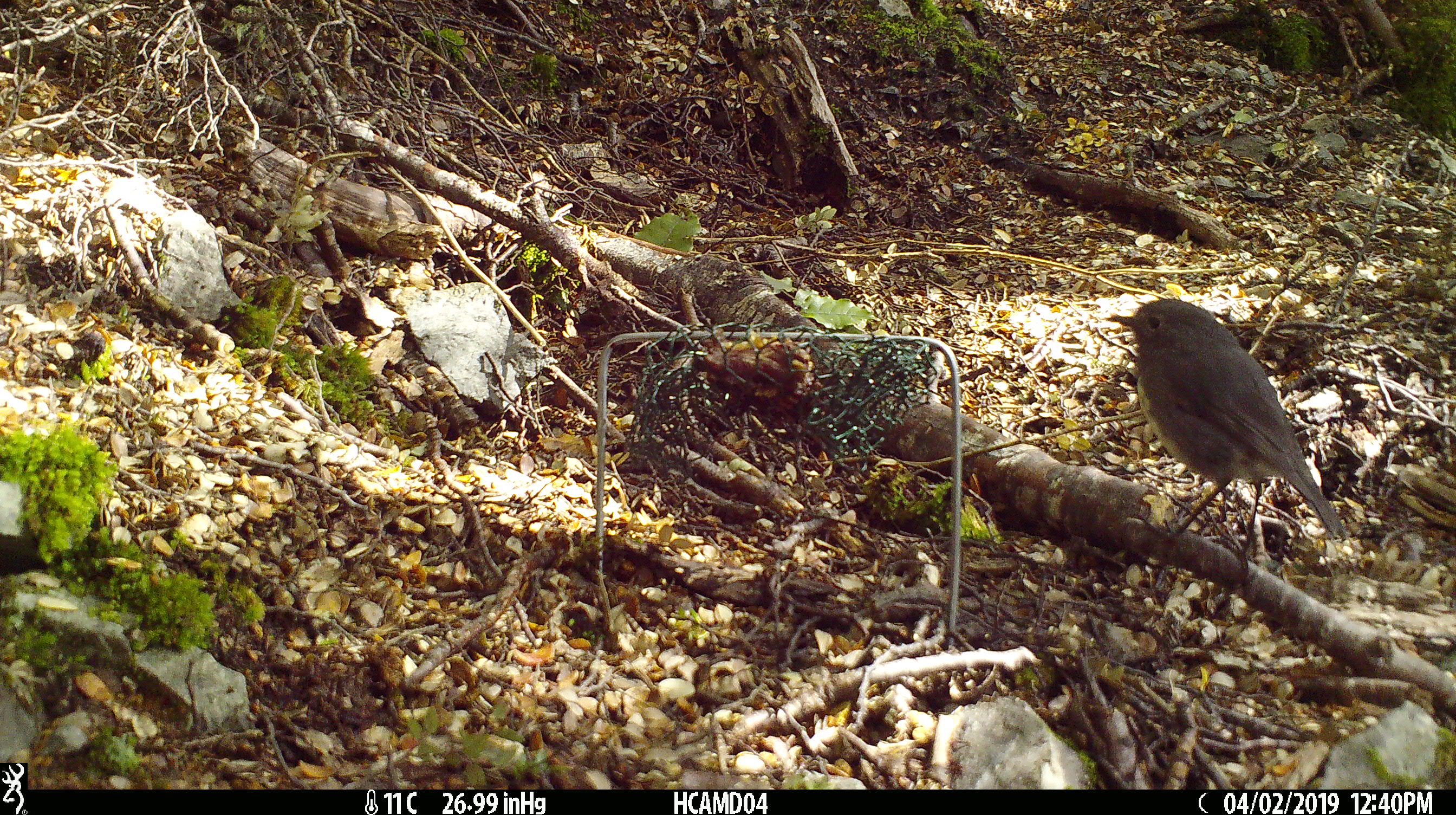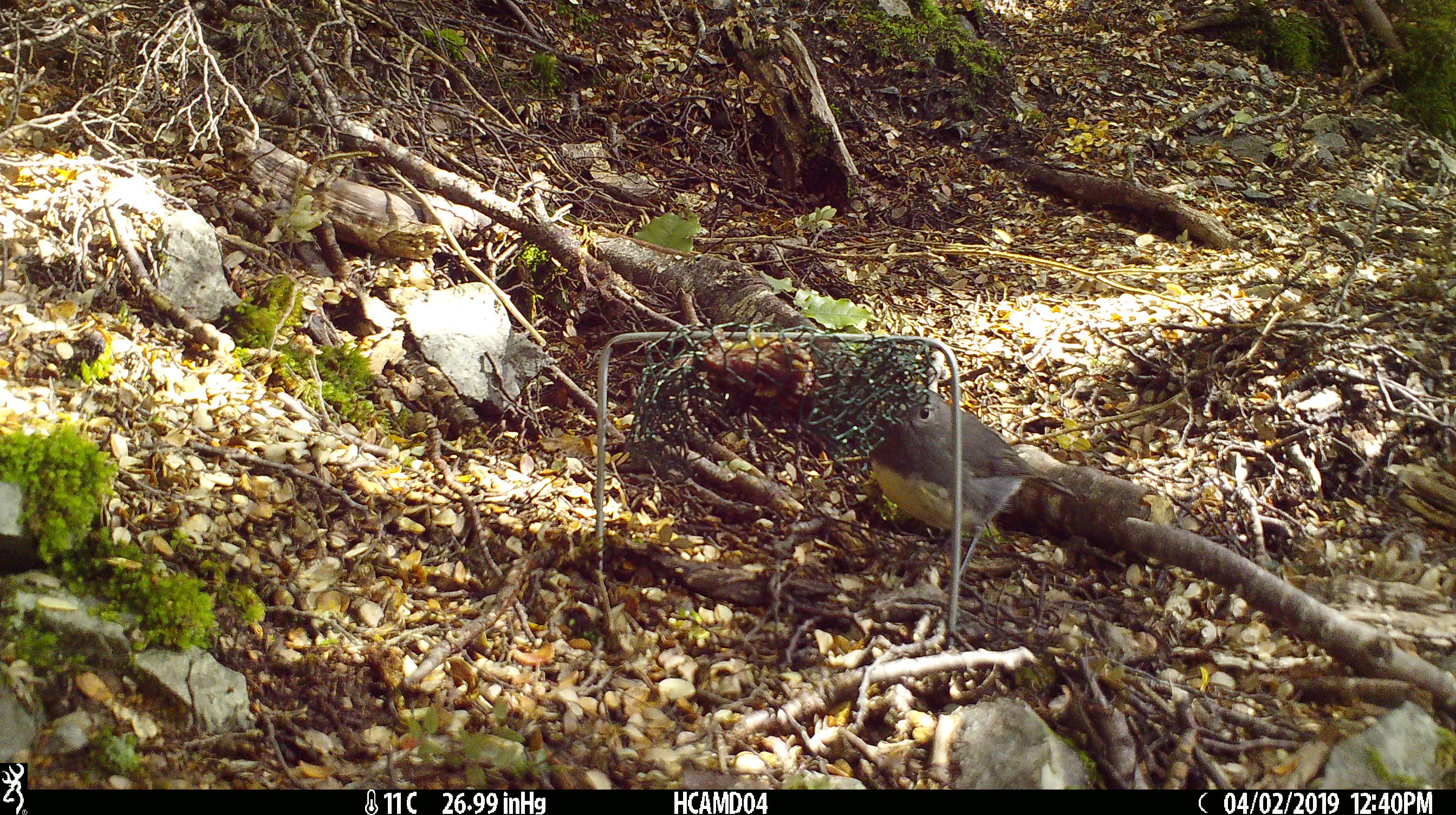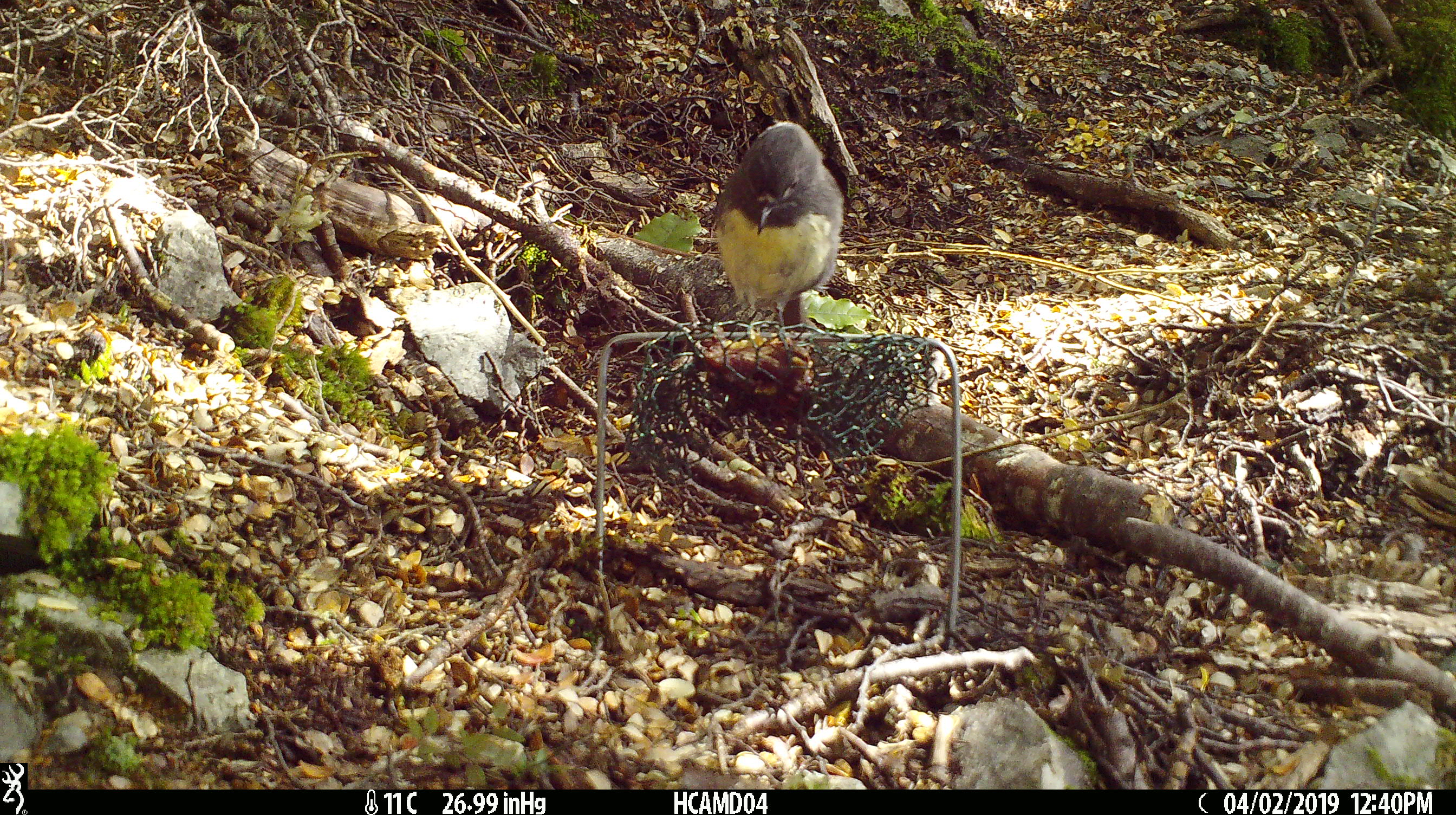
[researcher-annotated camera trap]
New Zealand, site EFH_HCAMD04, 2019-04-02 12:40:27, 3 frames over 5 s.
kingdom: Animalia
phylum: Chordata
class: Aves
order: Passeriformes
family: Petroicidae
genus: Petroica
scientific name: Petroica australis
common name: new zealand robin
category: robin